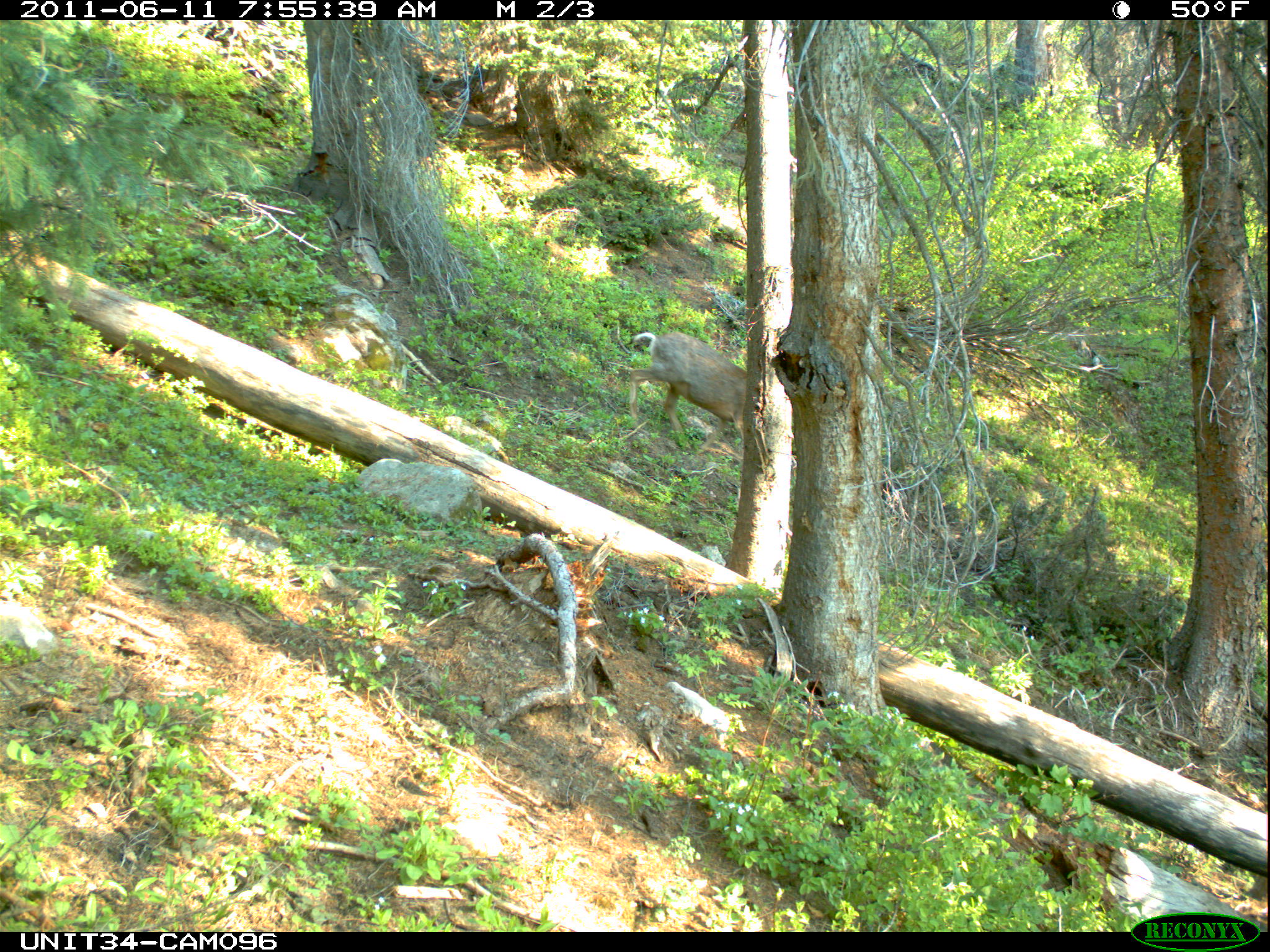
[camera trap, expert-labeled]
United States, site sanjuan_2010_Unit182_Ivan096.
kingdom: Animalia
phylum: Chordata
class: Mammalia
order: Artiodactyla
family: Cervidae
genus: Odocoileus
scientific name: Odocoileus hemionus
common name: mule deer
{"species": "Odocoileus hemionus (mule deer)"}